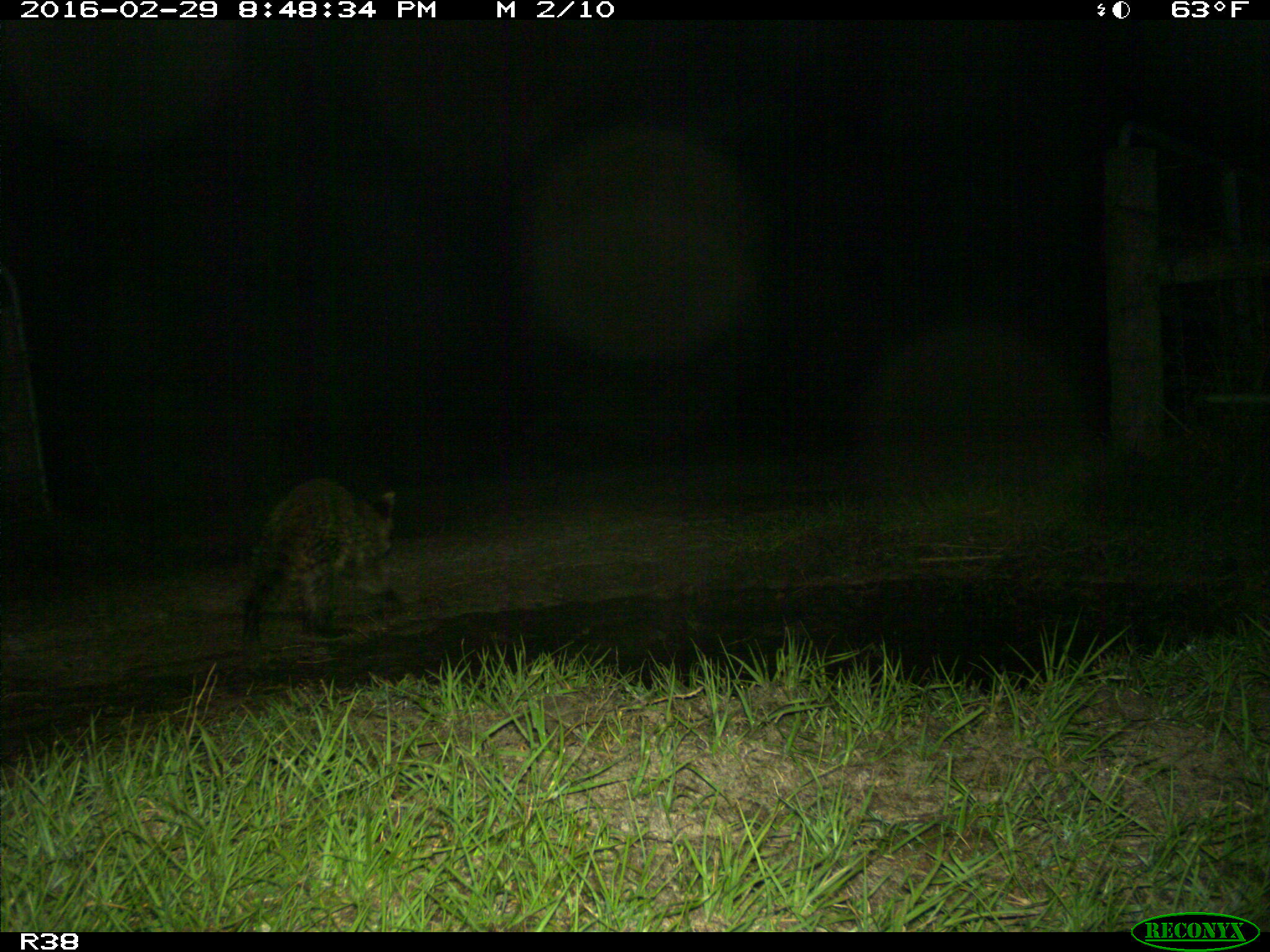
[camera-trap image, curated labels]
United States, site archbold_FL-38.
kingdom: Animalia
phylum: Chordata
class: Mammalia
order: Carnivora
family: Procyonidae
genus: Procyon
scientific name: Procyon lotor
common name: common raccoon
Procyon lotor (common raccoon).